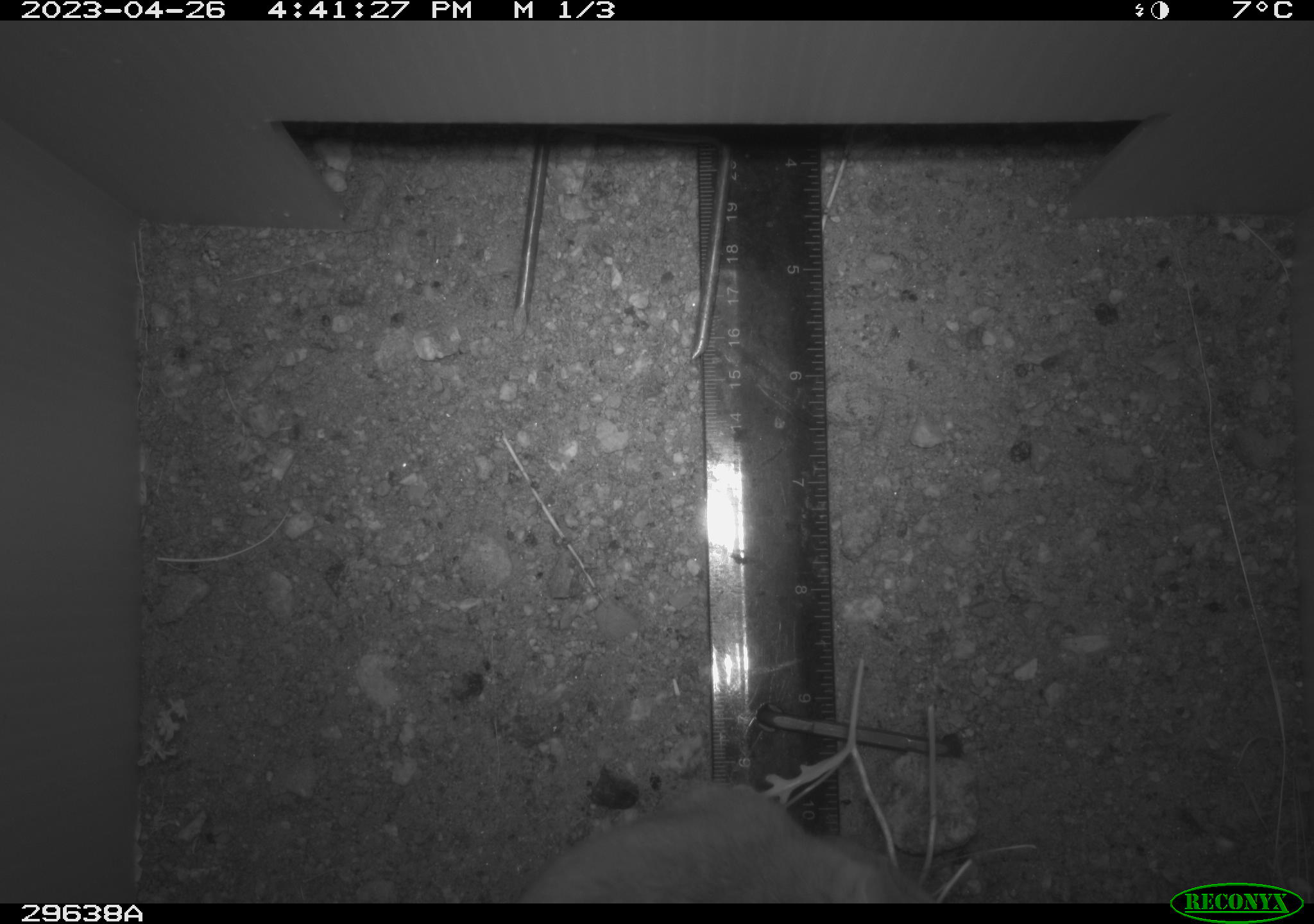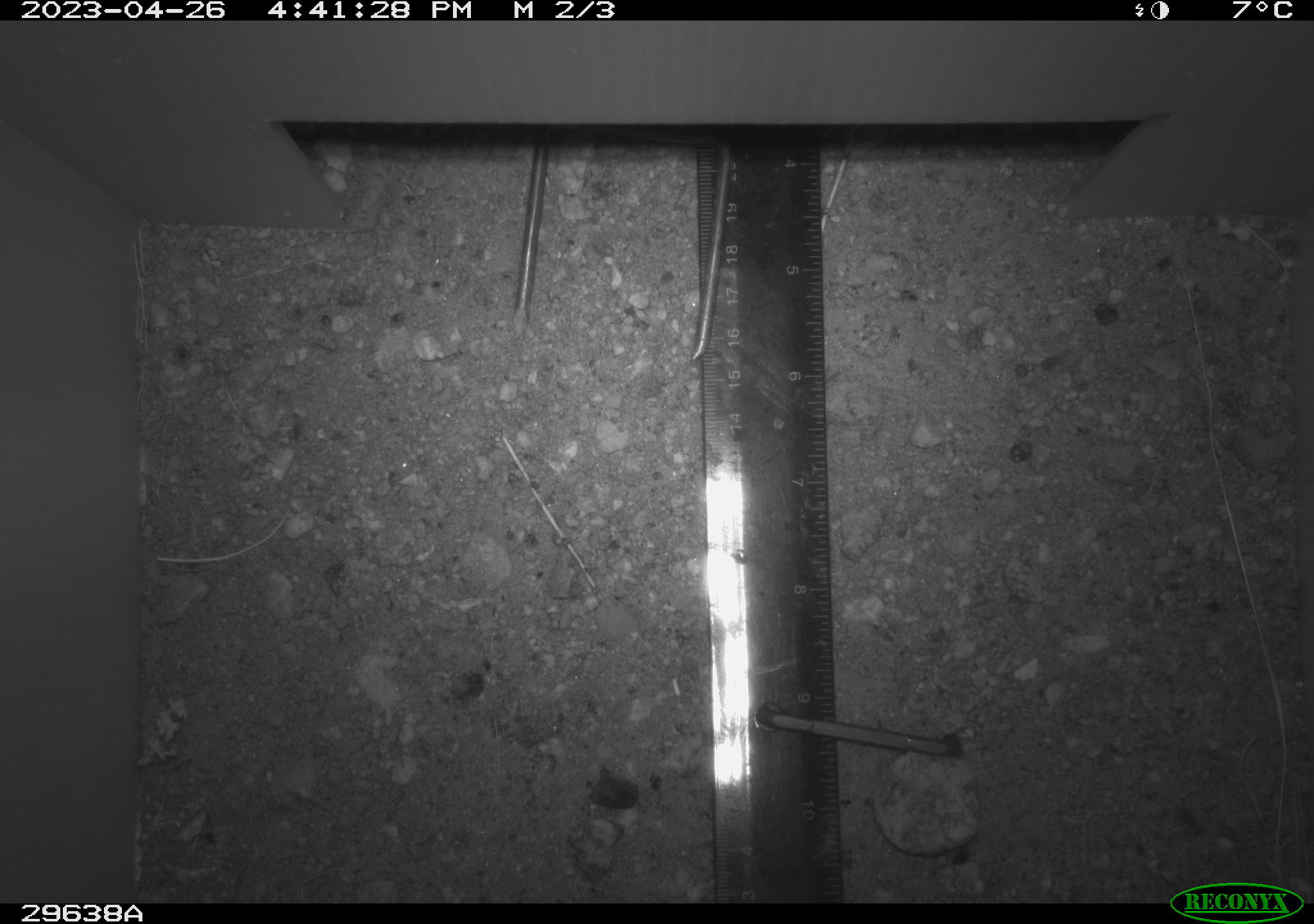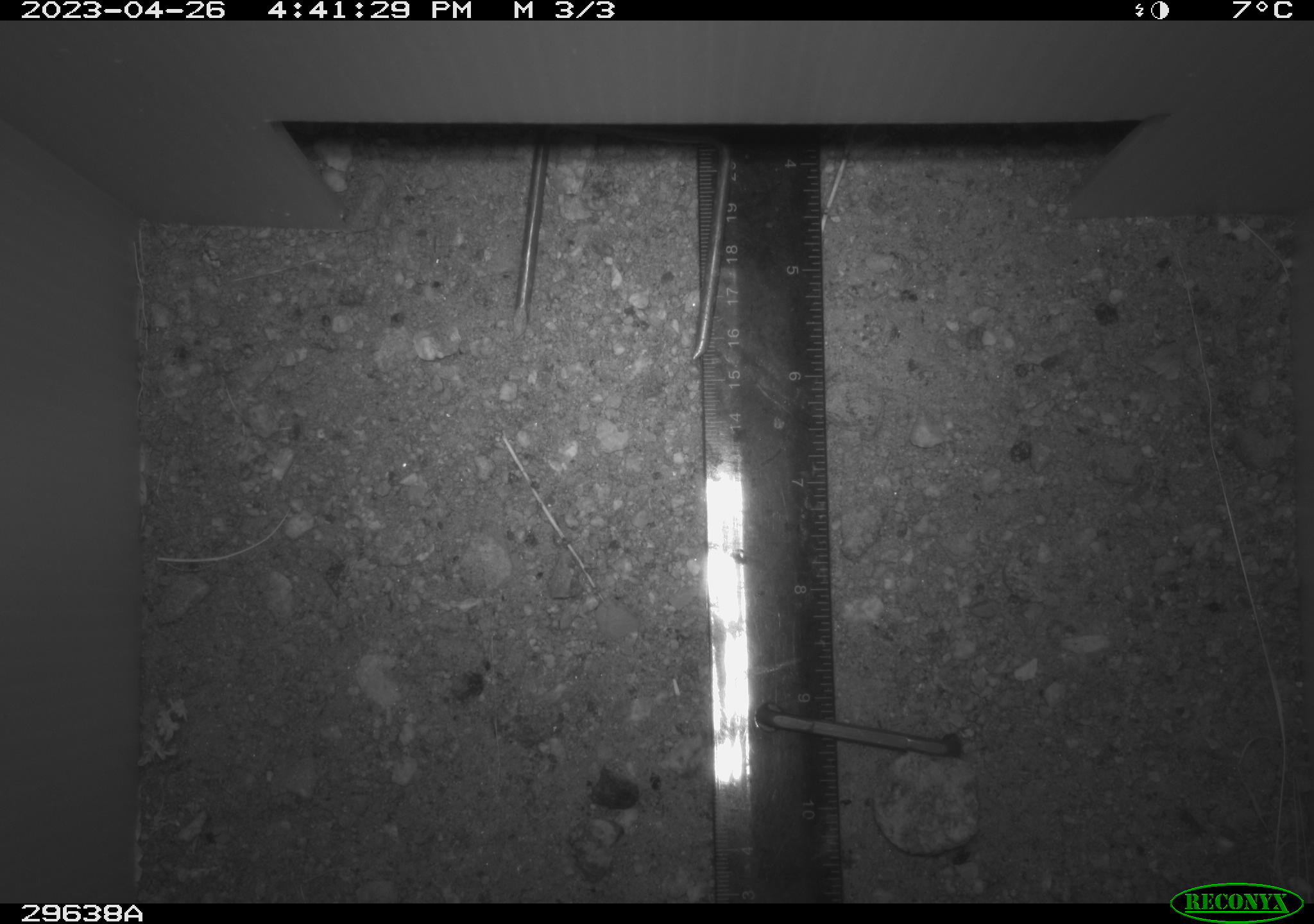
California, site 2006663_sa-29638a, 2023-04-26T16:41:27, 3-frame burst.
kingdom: Animalia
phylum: Chordata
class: Mammalia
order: Rodentia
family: Cricetidae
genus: Neotoma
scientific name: Neotoma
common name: pack rat or woodrat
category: neotoma species